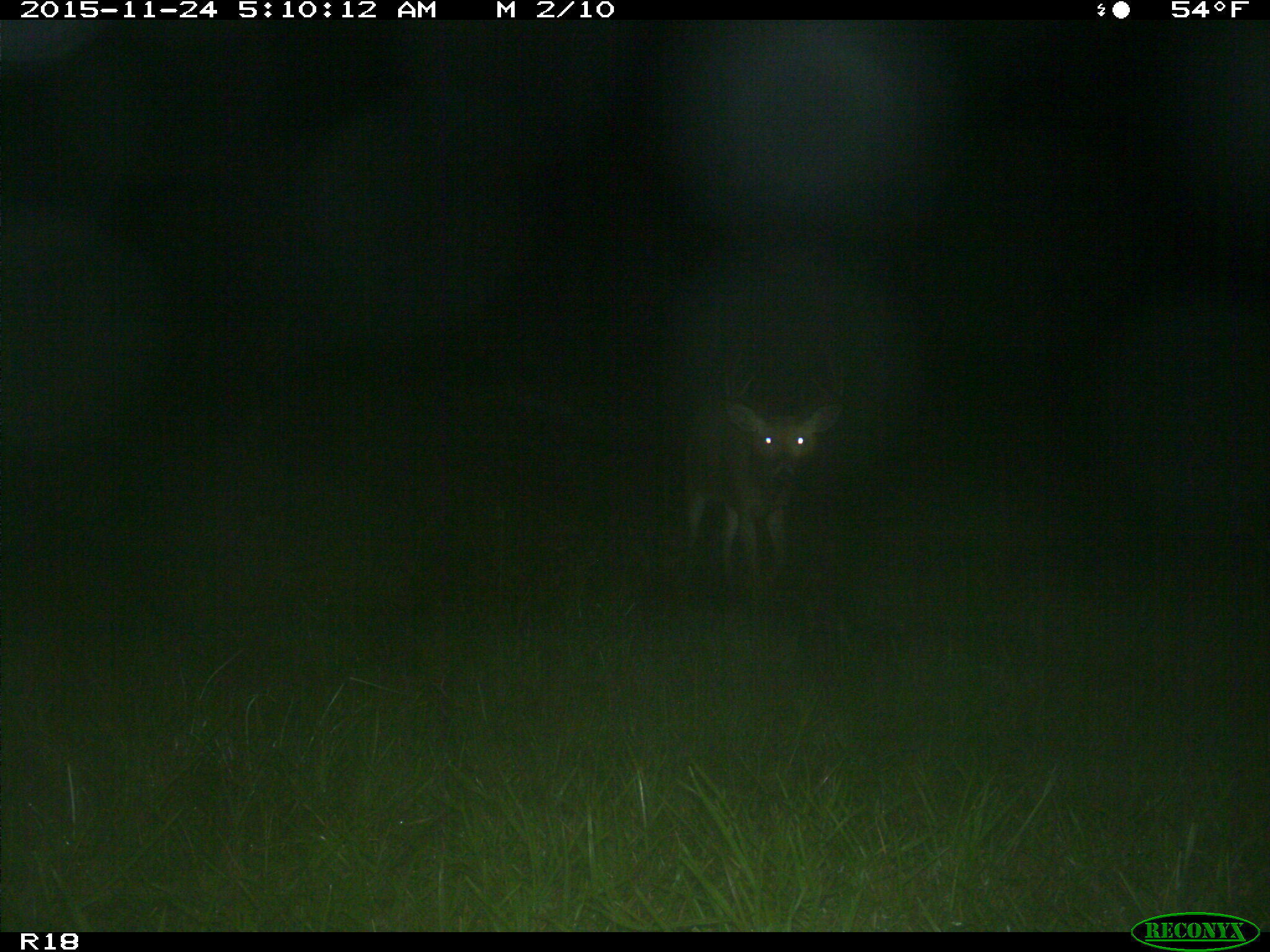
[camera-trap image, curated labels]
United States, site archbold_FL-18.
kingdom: Animalia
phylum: Chordata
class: Mammalia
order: Artiodactyla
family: Cervidae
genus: Odocoileus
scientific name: Odocoileus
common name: deer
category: unidentified deer